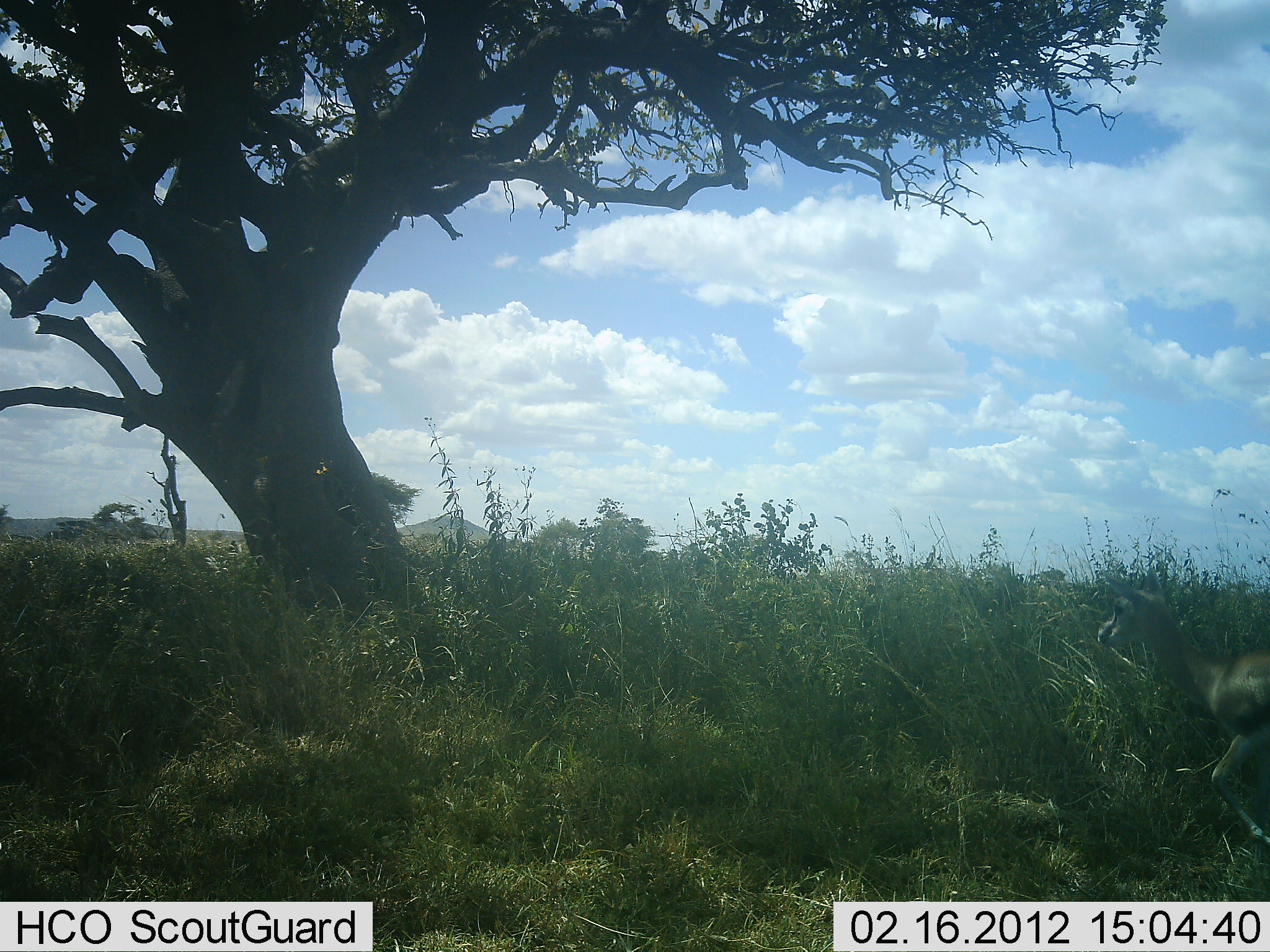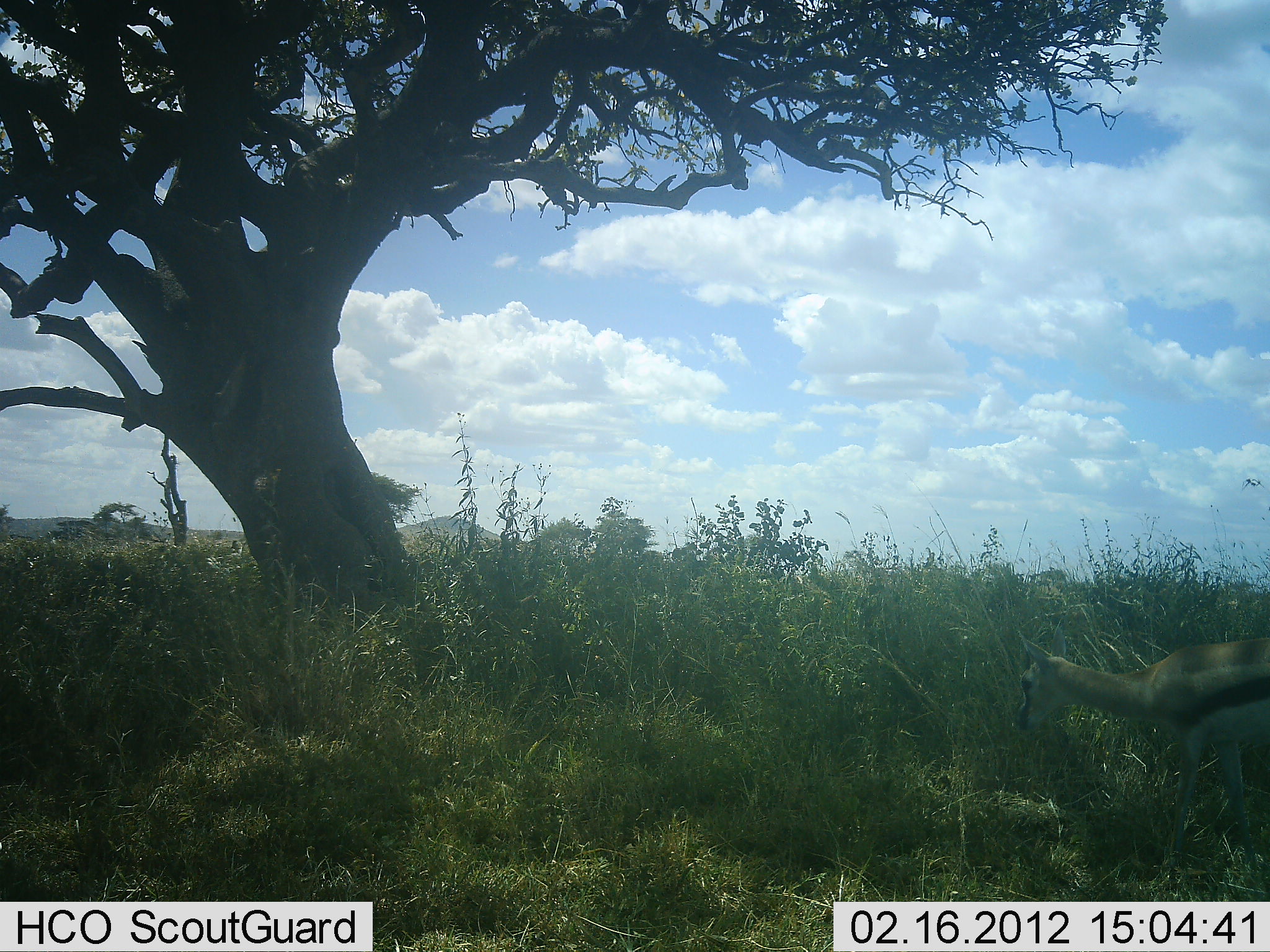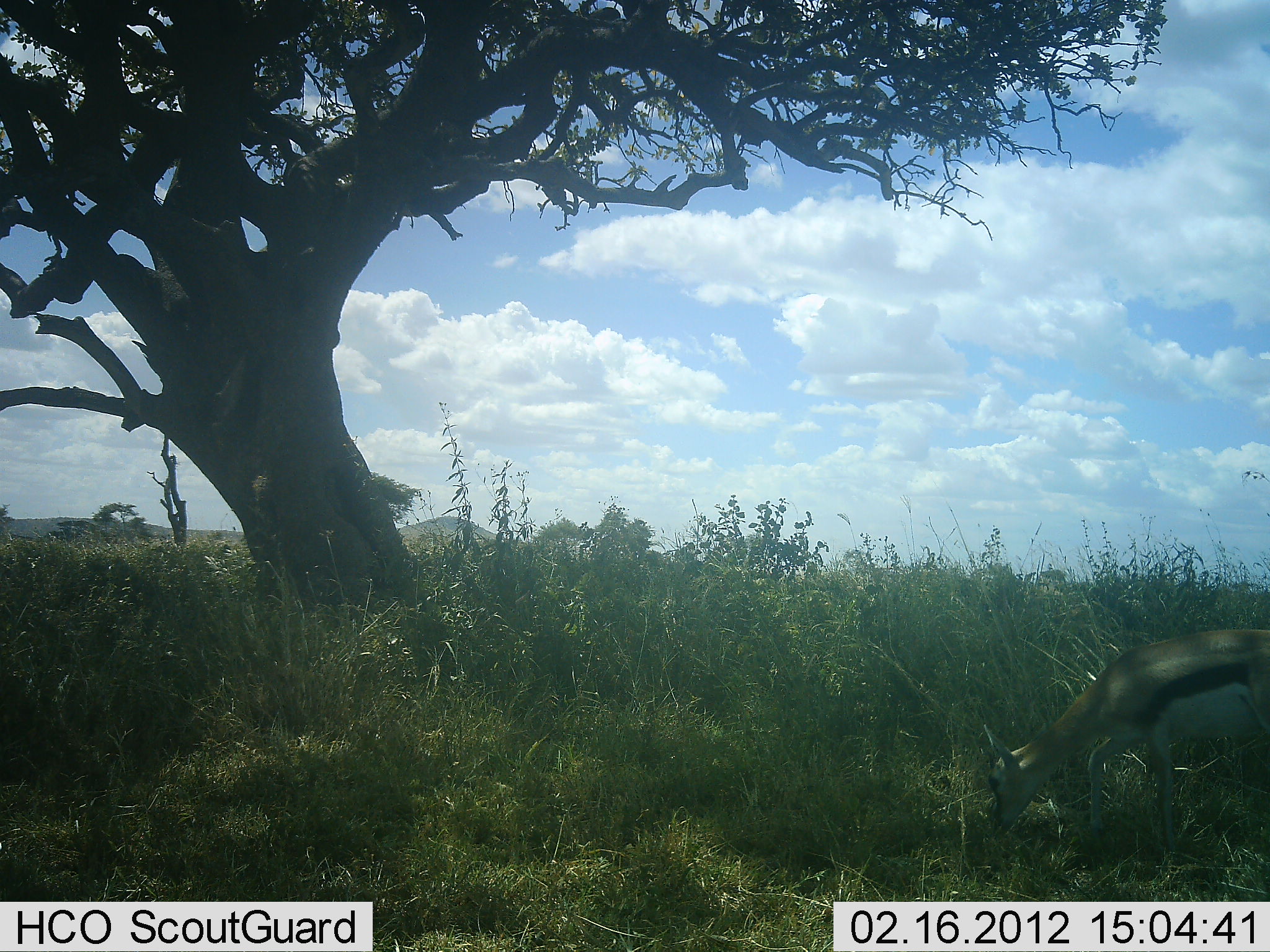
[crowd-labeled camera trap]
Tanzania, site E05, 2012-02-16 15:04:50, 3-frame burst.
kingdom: Animalia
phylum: Chordata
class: Mammalia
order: Artiodactyla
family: Bovidae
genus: Eudorcas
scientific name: Eudorcas thomsonii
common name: thomson's gazelle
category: gazellethomsons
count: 1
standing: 11%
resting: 0%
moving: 50%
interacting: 0%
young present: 0%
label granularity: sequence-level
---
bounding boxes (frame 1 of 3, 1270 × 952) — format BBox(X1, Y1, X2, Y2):
animal: BBox(1096, 569, 1270, 853)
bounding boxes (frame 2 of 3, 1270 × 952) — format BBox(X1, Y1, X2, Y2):
animal: BBox(1018, 620, 1270, 885)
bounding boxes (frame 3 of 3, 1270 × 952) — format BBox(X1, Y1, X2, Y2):
animal: BBox(982, 628, 1270, 870)